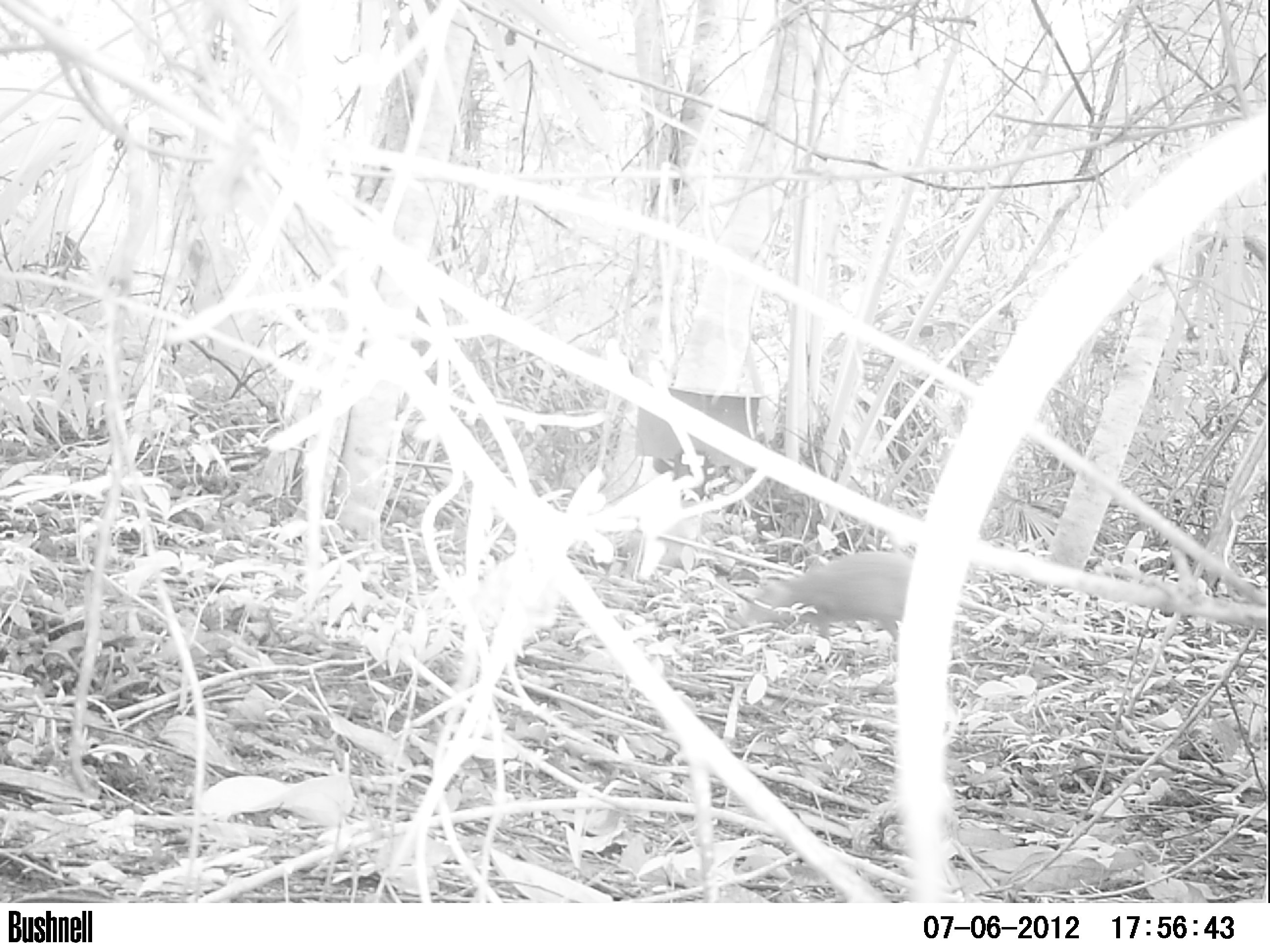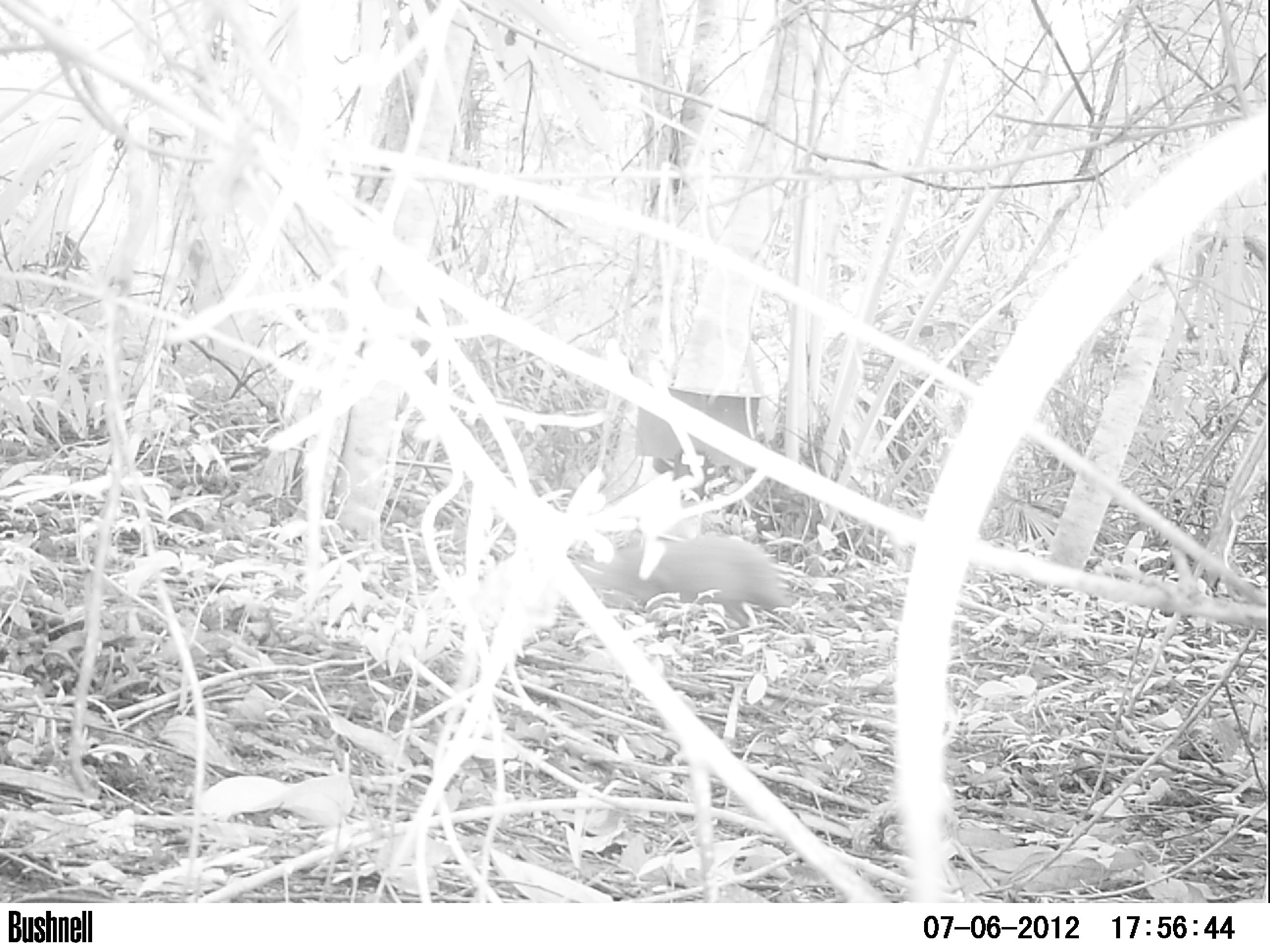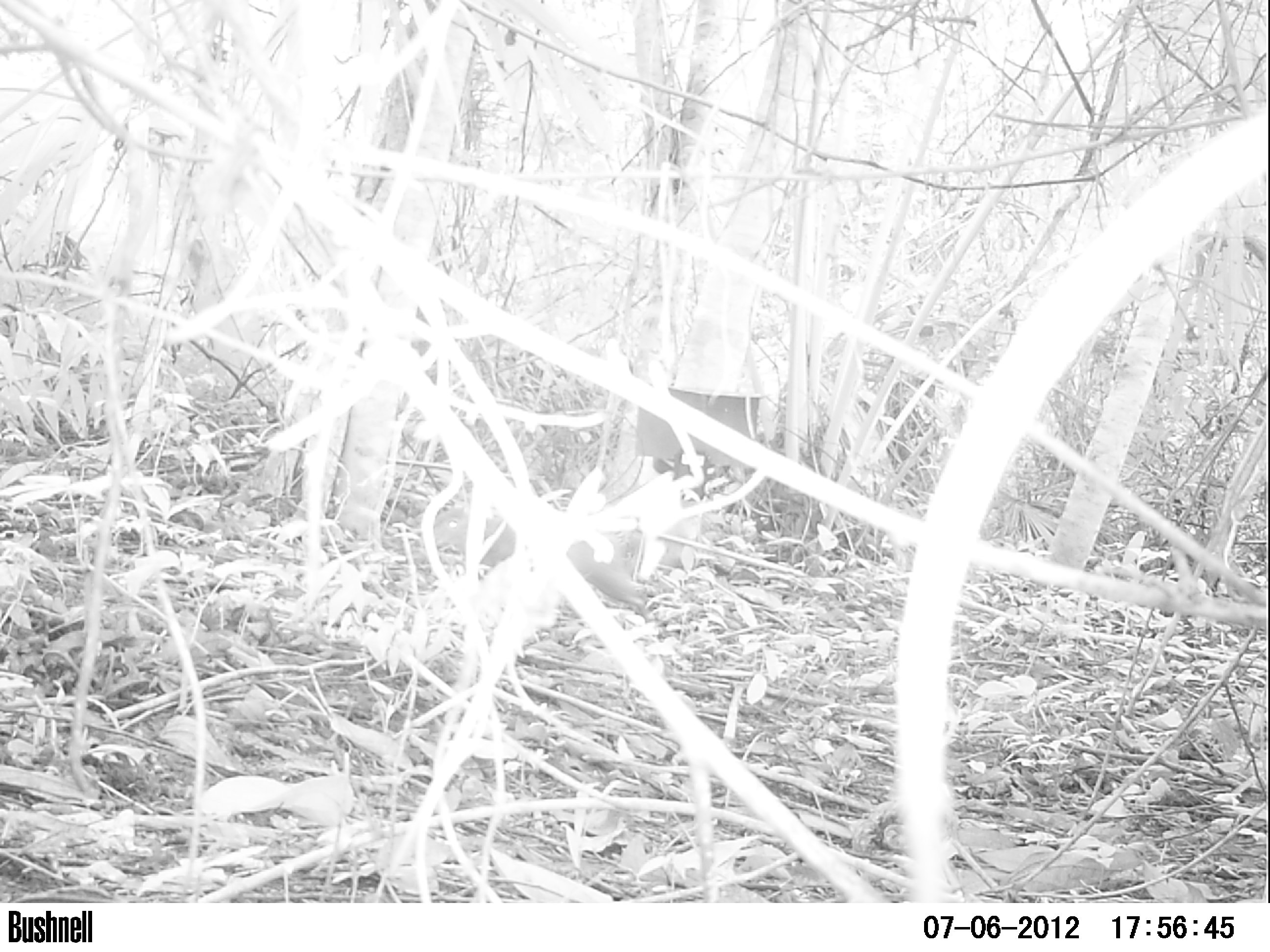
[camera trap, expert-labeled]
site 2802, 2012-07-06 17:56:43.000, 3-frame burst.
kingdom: Animalia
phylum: Chordata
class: Mammalia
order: Rodentia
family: Dasyproctidae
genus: Dasyprocta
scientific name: Dasyprocta punctata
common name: central american agouti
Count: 1.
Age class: adult.